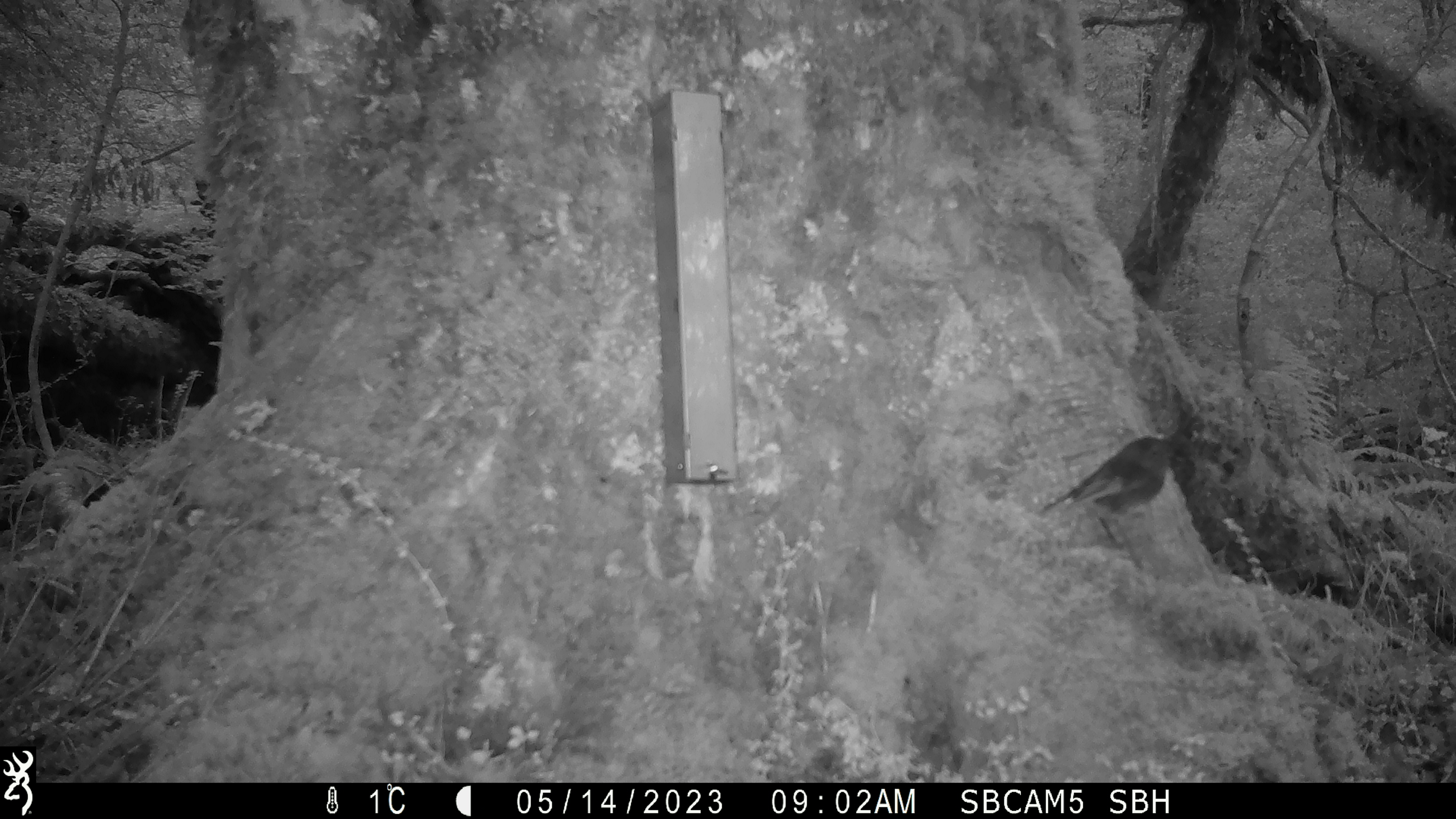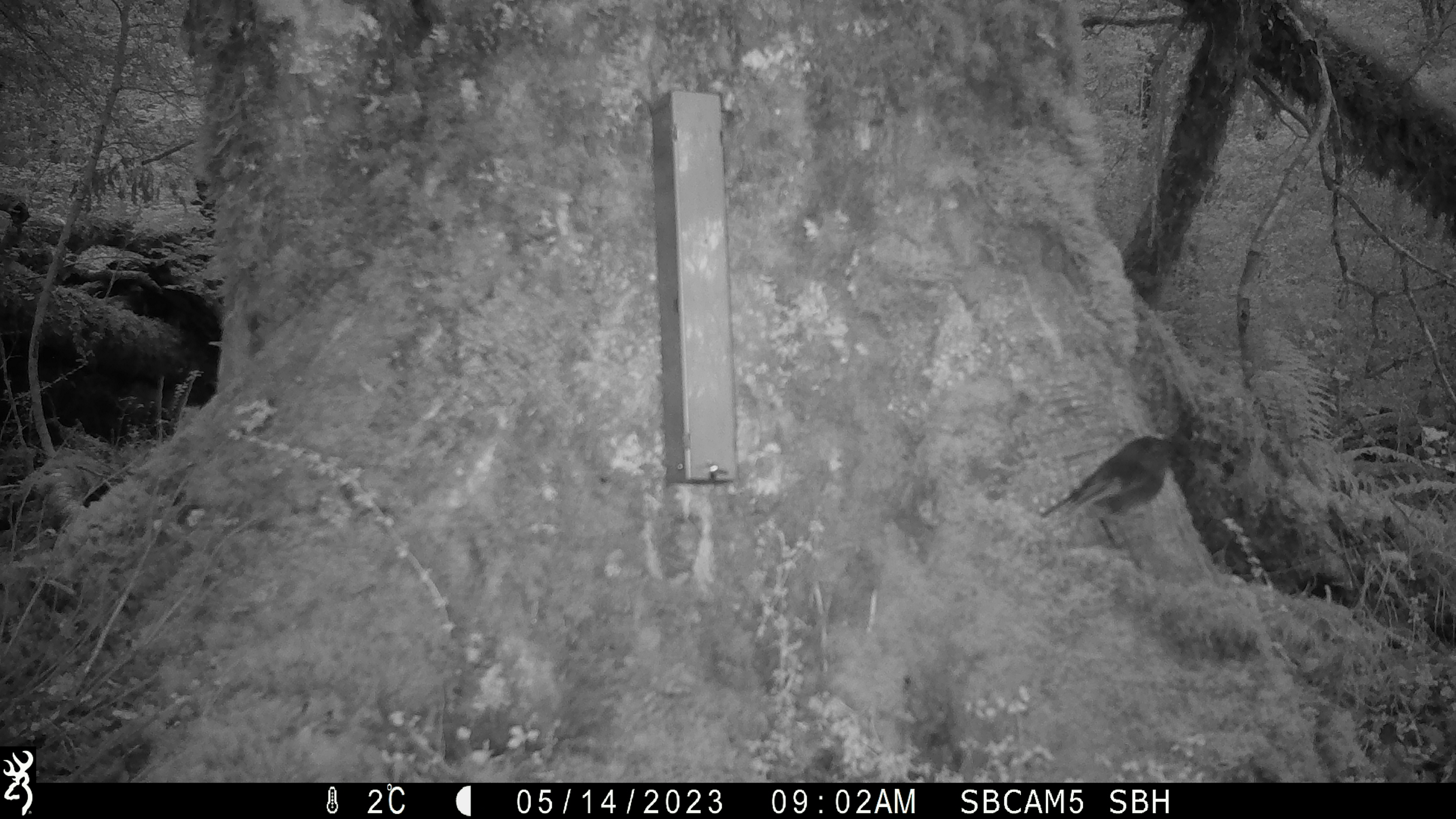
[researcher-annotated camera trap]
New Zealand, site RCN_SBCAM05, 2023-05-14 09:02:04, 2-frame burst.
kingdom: Animalia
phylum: Chordata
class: Aves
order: Passeriformes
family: Petroicidae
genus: Petroica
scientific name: Petroica australis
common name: new zealand robin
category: robin